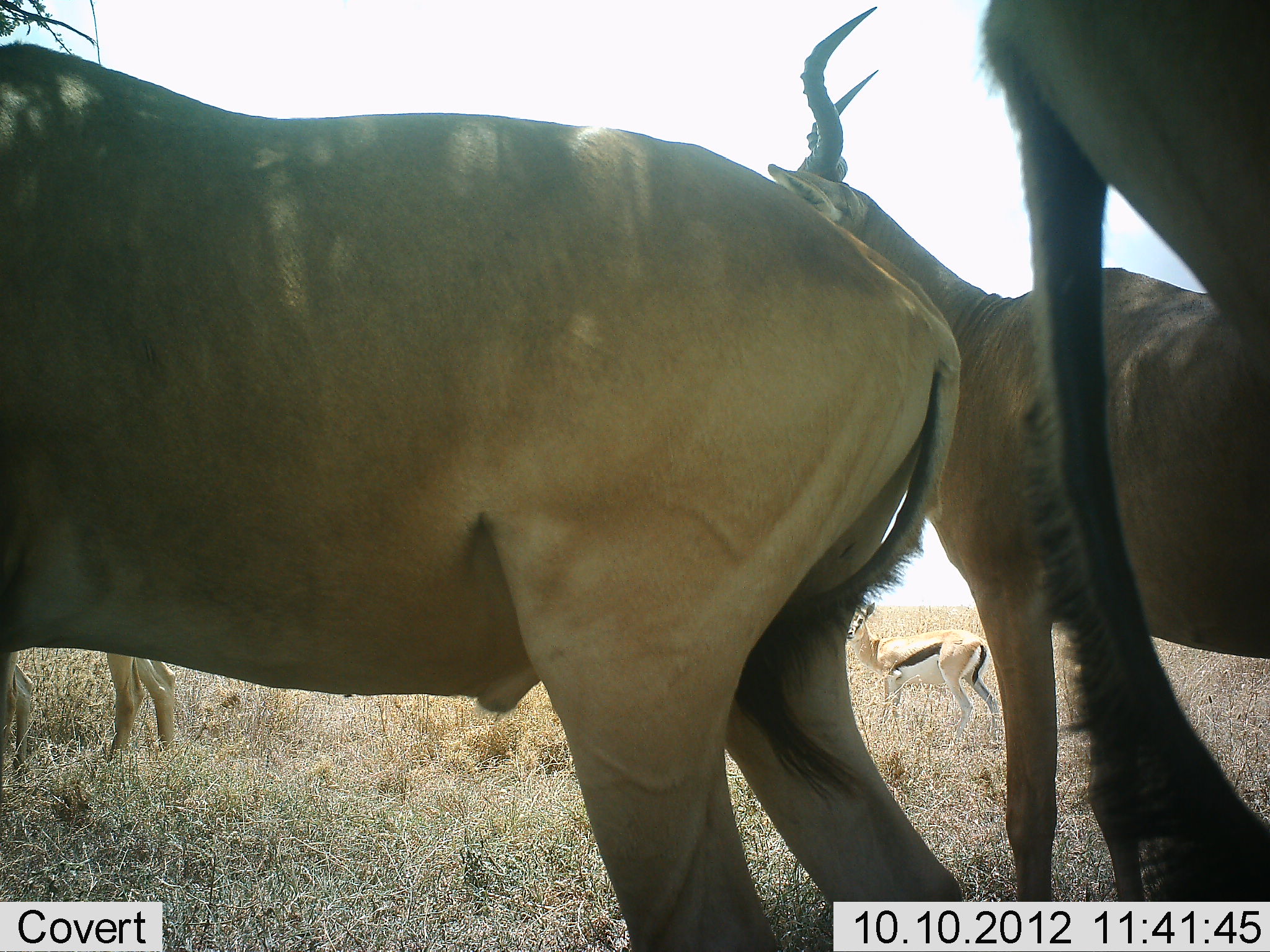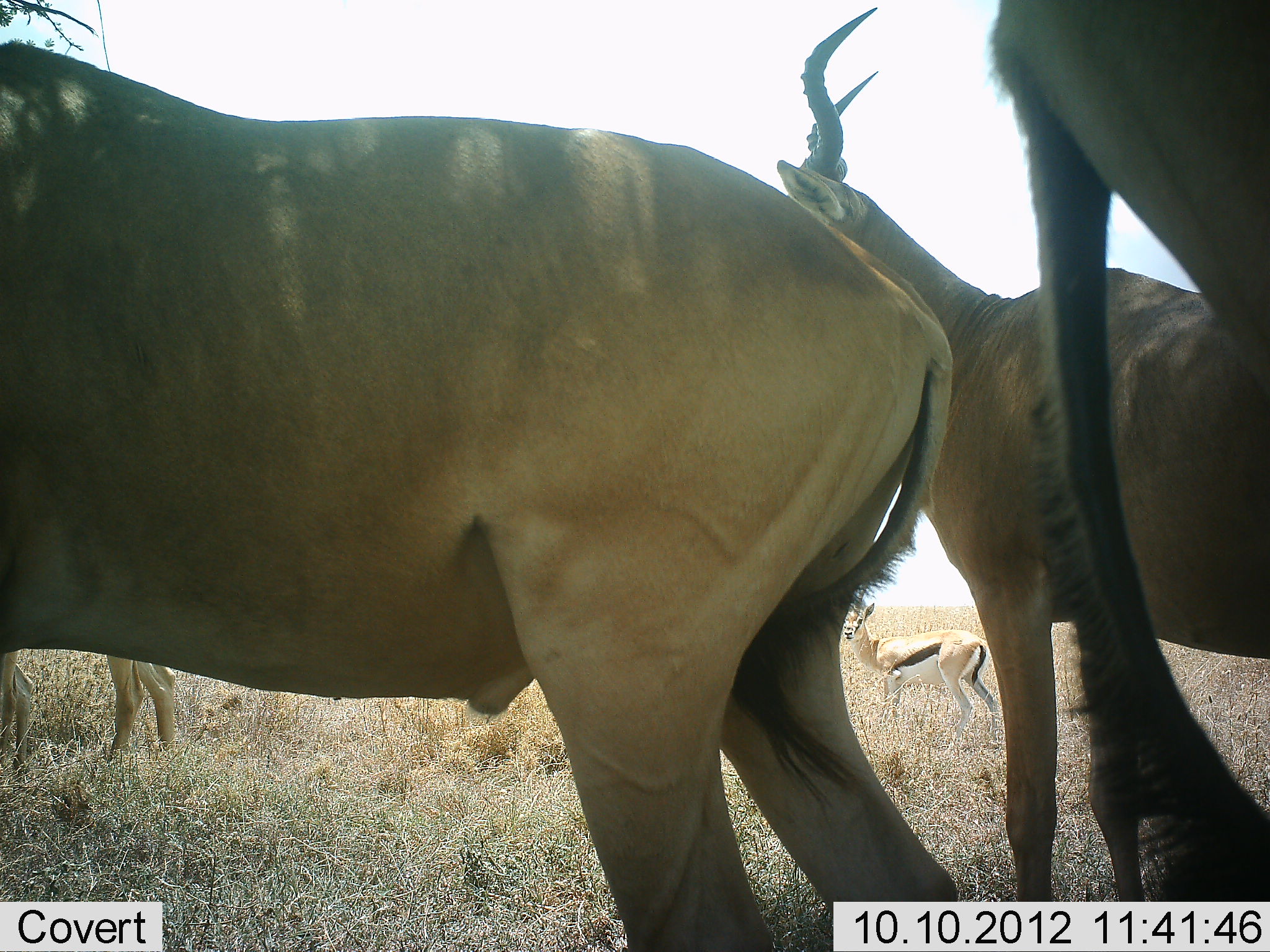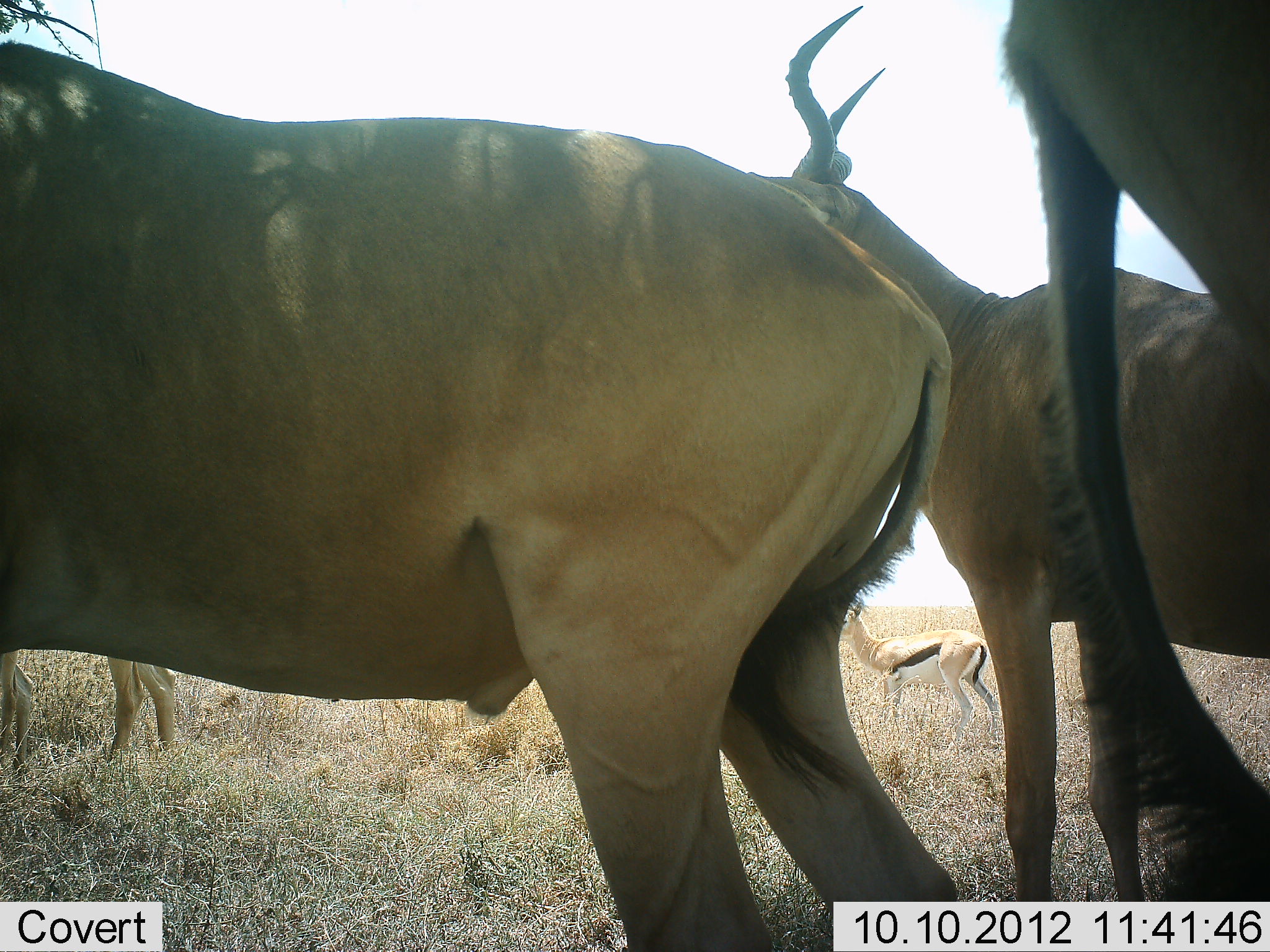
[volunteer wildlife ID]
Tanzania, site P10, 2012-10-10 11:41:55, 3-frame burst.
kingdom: Animalia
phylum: Chordata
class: Mammalia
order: Artiodactyla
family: Bovidae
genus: Eudorcas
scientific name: Eudorcas thomsonii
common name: thomson's gazelle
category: gazellethomsons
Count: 1.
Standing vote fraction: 100%.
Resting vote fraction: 0%.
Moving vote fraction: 0%.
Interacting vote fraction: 0%.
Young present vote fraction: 0%.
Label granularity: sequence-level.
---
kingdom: Animalia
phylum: Chordata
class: Mammalia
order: Artiodactyla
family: Bovidae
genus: Alcelaphus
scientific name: Alcelaphus buselaphus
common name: hartebeest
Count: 3.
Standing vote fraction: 92%.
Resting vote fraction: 0%.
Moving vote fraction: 0%.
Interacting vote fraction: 8%.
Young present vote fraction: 8%.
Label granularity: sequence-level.